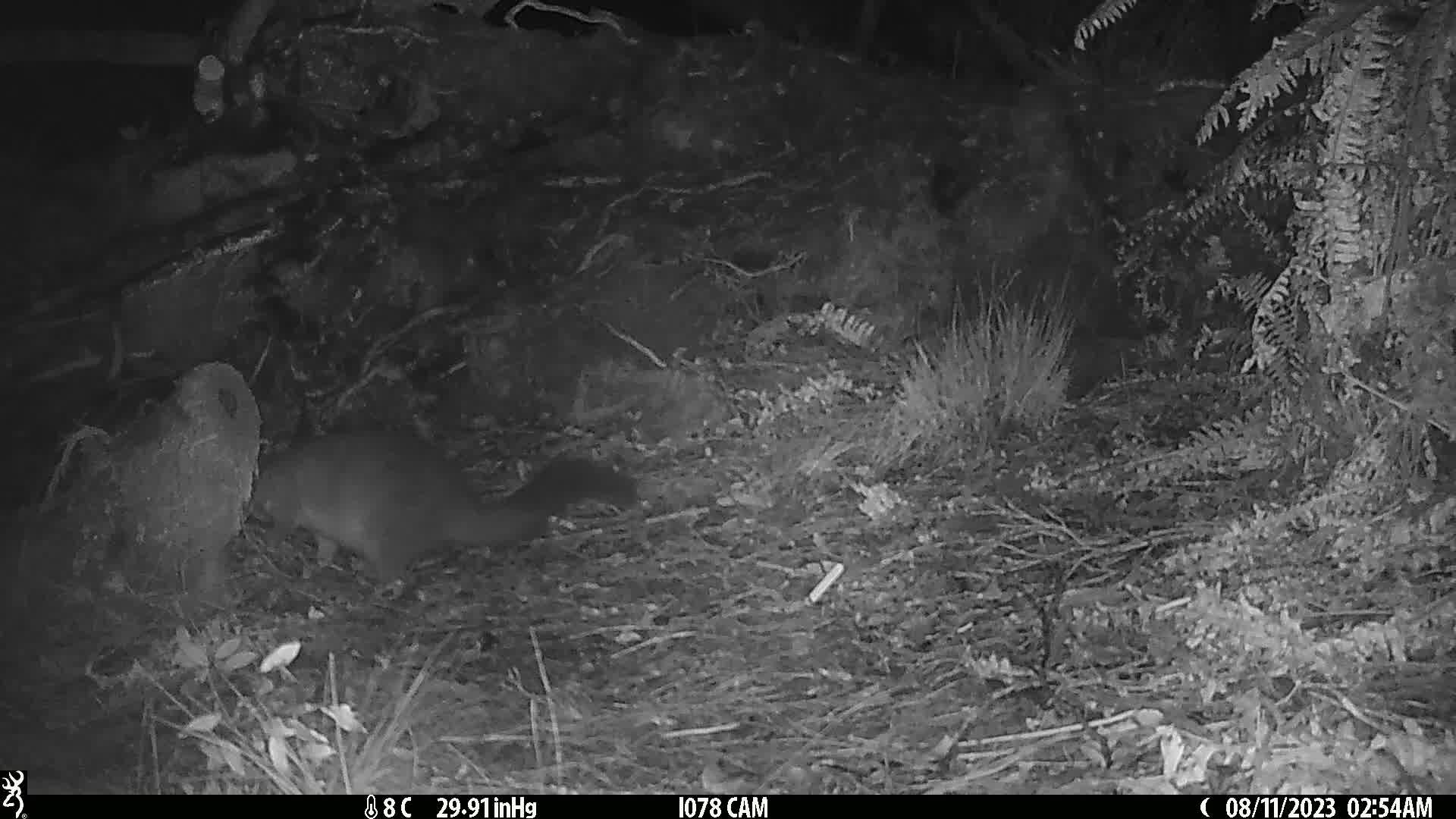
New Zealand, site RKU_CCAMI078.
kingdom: Animalia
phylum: Chordata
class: Mammalia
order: Diprotodontia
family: Phalangeridae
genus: Trichosurus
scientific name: Trichosurus vulpecula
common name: common brushtail possum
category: possum